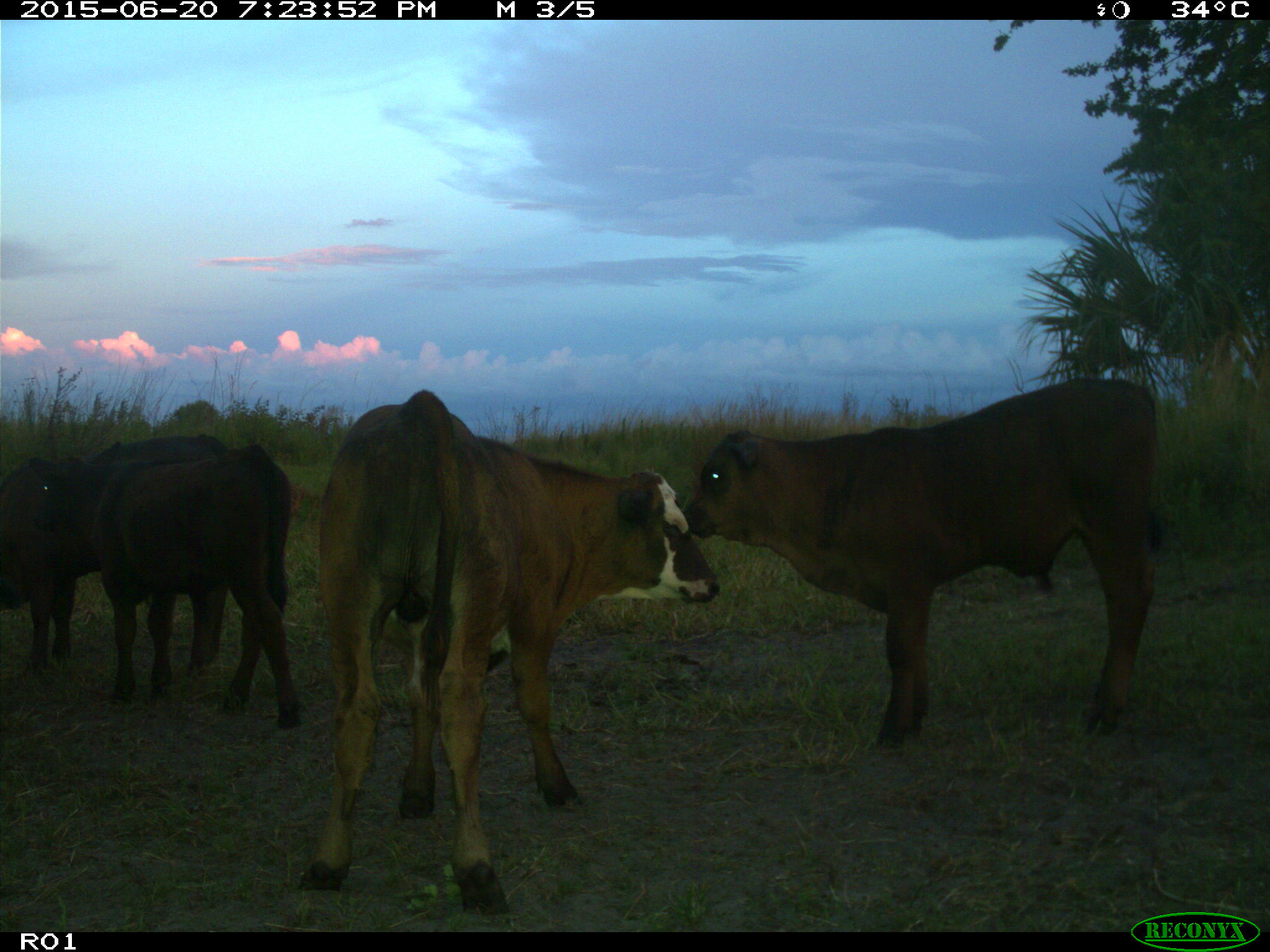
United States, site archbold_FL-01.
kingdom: Animalia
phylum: Chordata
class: Mammalia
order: Artiodactyla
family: Bovidae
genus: Bos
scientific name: Bos taurus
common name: domestic cow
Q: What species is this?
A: Bos taurus (domestic cow).